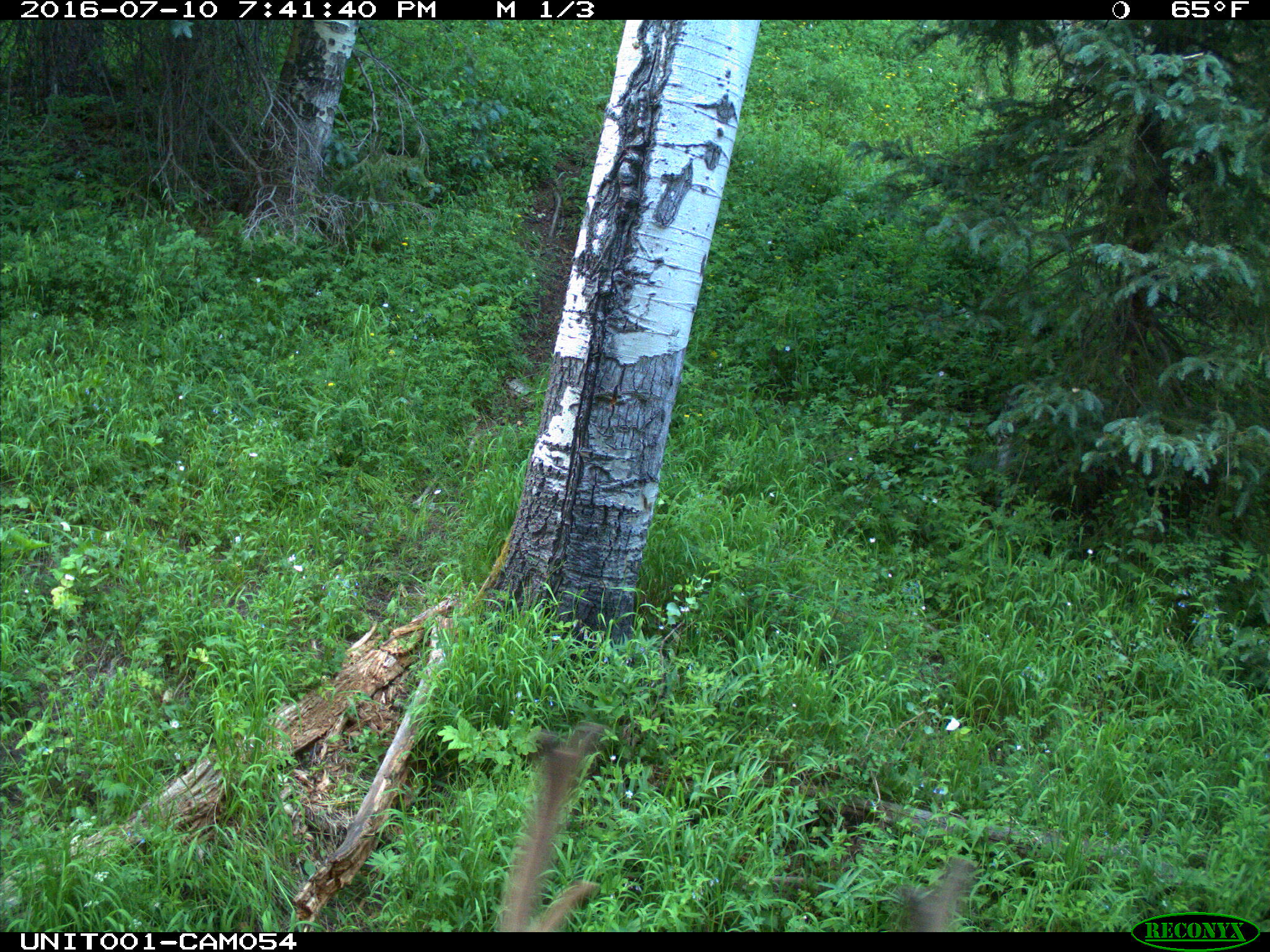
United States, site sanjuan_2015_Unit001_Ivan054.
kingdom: Animalia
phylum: Chordata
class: Mammalia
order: Artiodactyla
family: Cervidae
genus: Cervus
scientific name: Cervus elaphus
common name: red deer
Cervus elaphus (red deer).